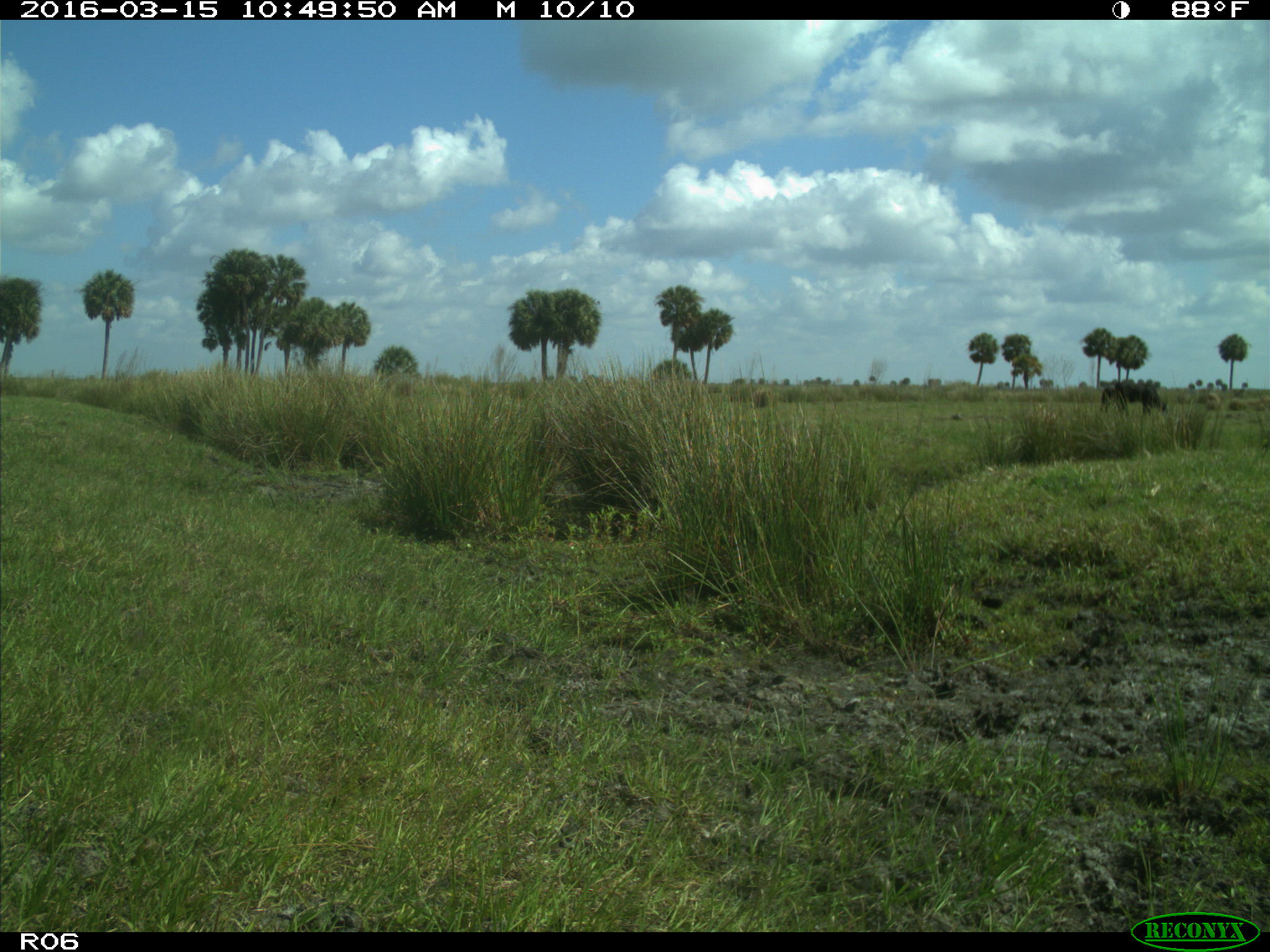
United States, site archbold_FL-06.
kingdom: Animalia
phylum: Chordata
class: Mammalia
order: Artiodactyla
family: Bovidae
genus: Bos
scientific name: Bos taurus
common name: domestic cow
Bos taurus (domestic cow).